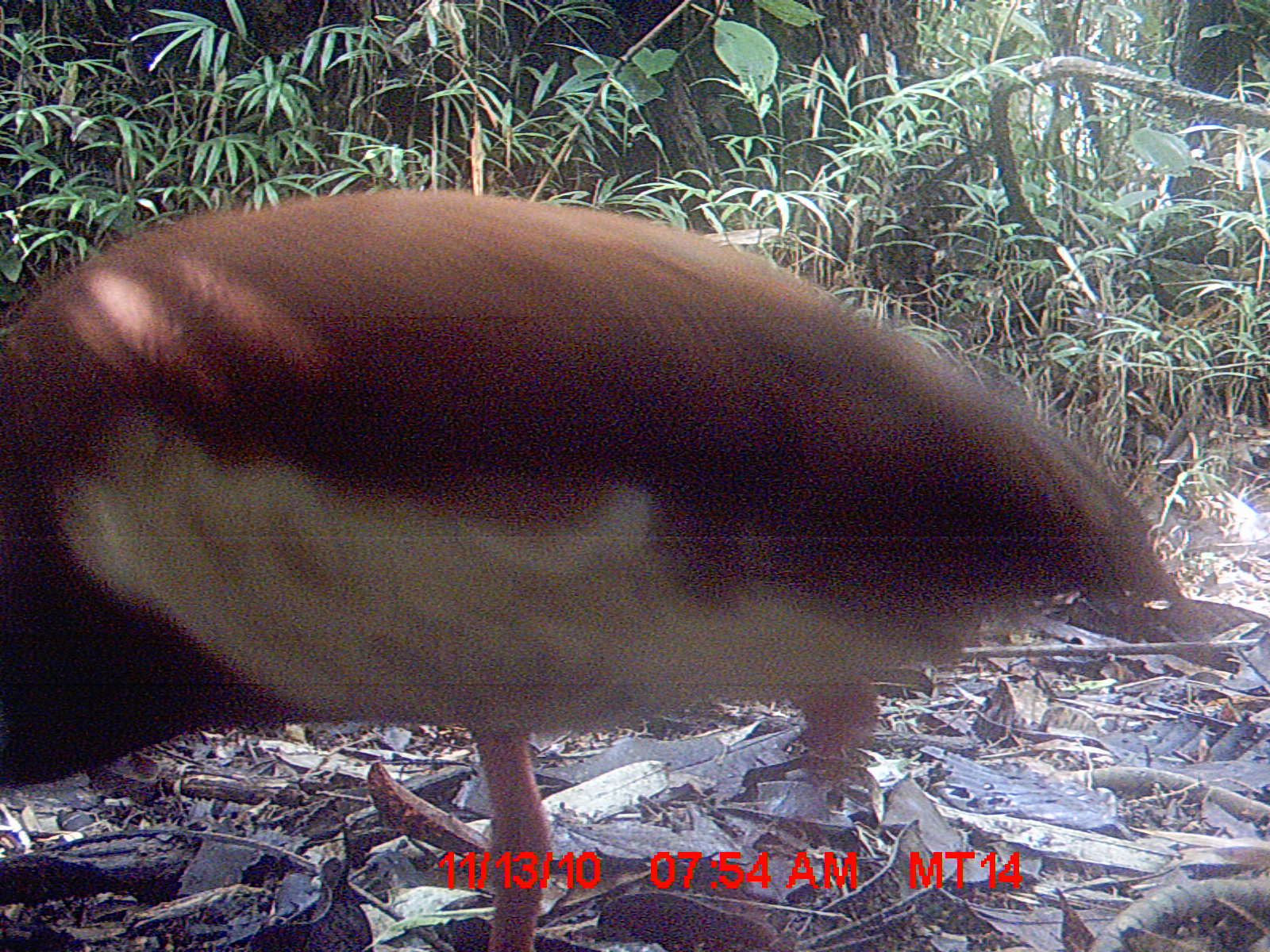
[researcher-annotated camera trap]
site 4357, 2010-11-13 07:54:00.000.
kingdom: Animalia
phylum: Chordata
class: Aves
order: Pelecaniformes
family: Threskiornithidae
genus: Lophotibis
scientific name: Lophotibis cristata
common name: madagascan ibis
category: lophotibis cristataa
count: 1